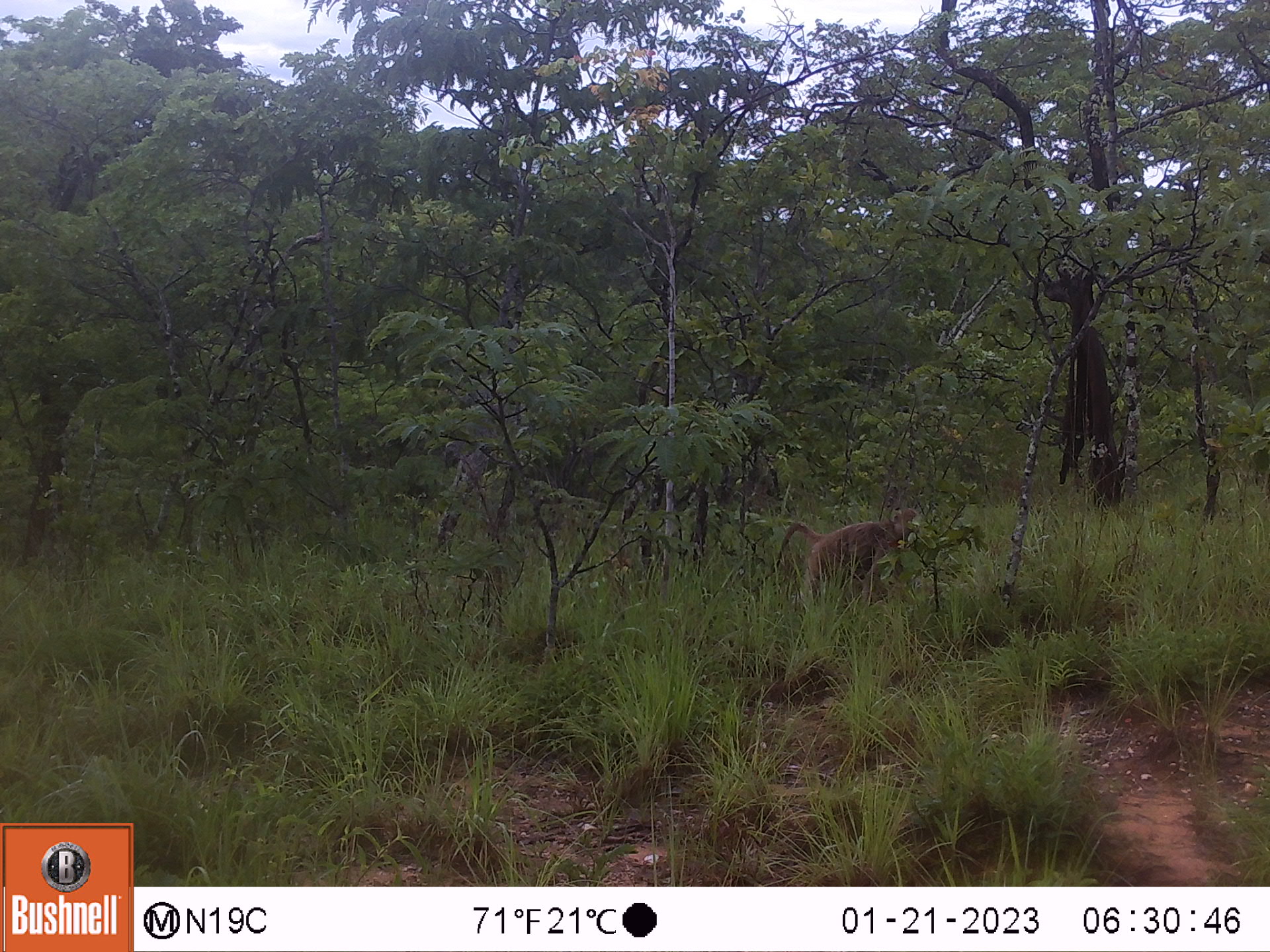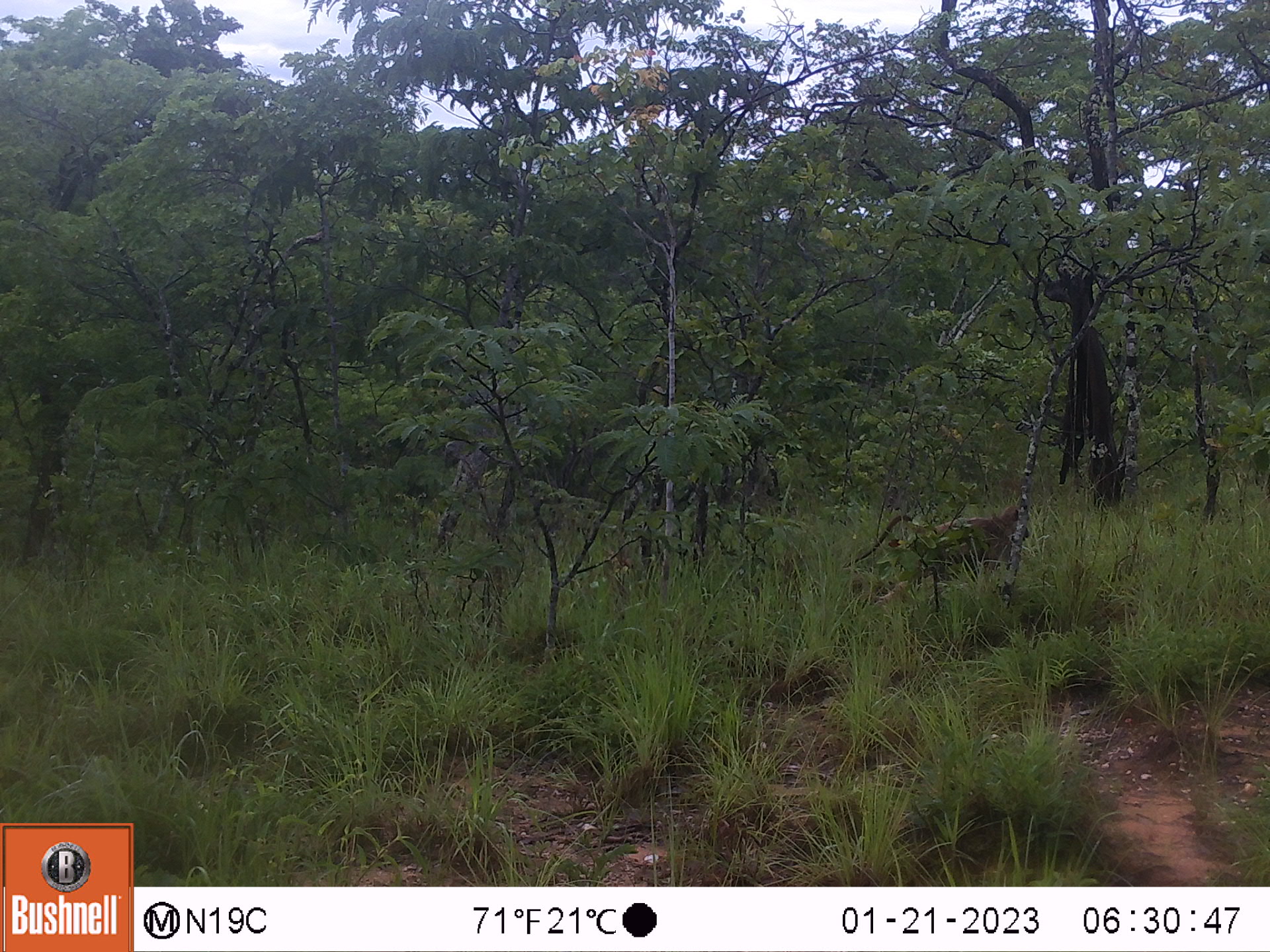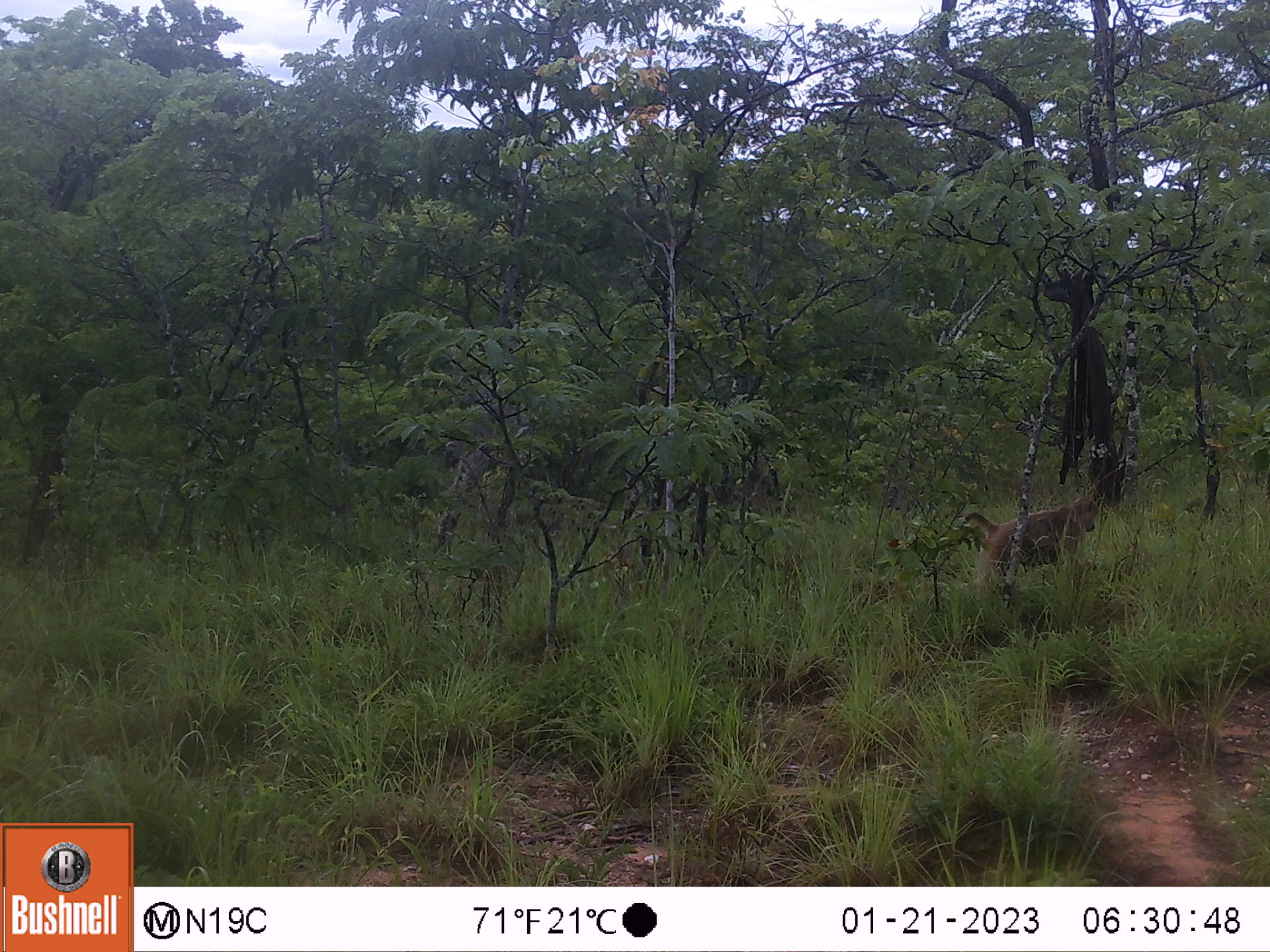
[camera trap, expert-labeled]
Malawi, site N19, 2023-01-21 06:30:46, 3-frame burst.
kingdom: Animalia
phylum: Chordata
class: Mammalia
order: Primates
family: Cercopithecidae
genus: Papio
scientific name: Papio cynocephalus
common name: yellow baboon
Yellow baboon (Papio cynocephalus), count 1.